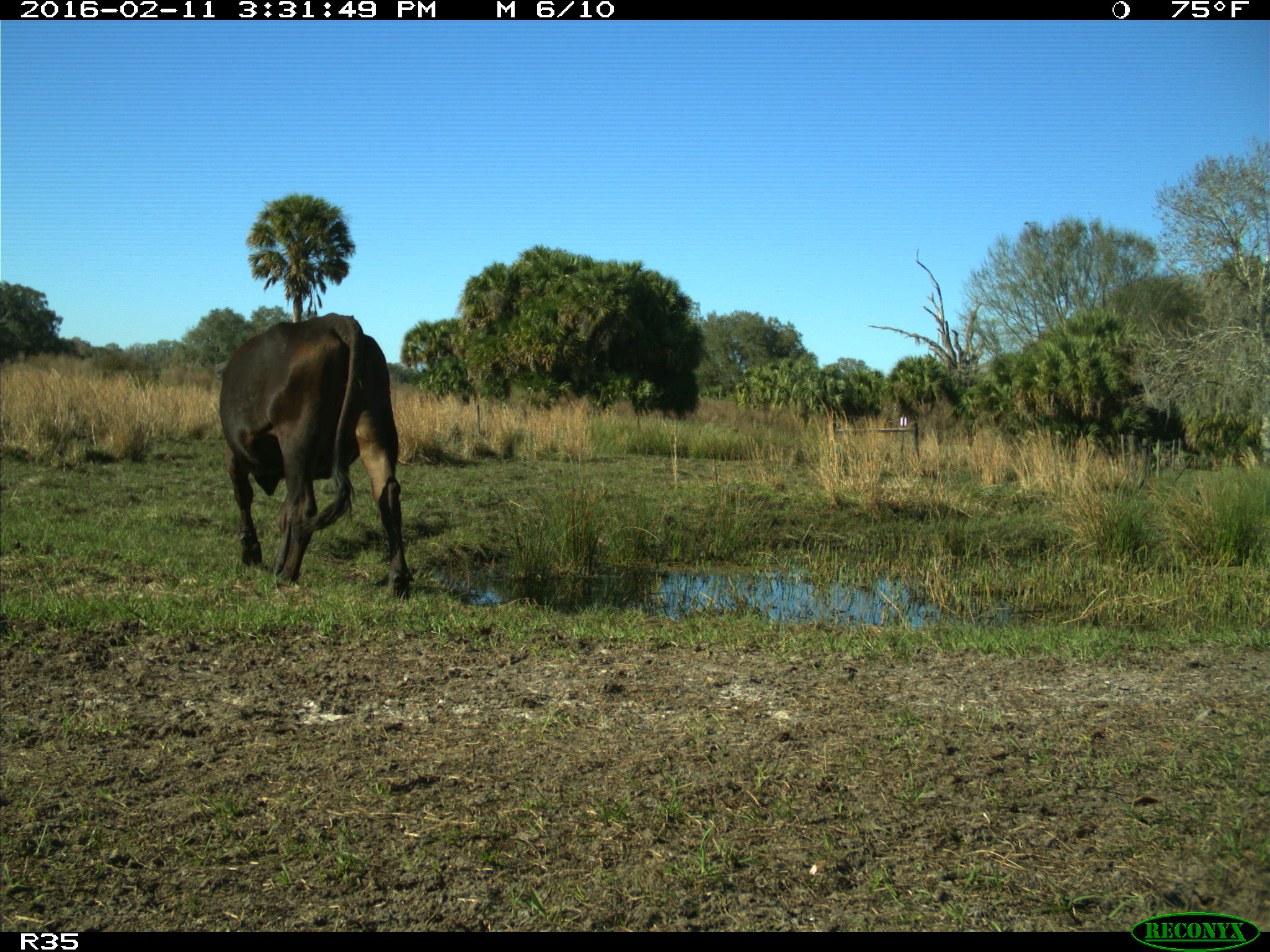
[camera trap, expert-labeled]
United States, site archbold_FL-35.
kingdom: Animalia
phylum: Chordata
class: Mammalia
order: Artiodactyla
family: Bovidae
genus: Bos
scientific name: Bos taurus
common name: domestic cow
Bos taurus (domestic cow).